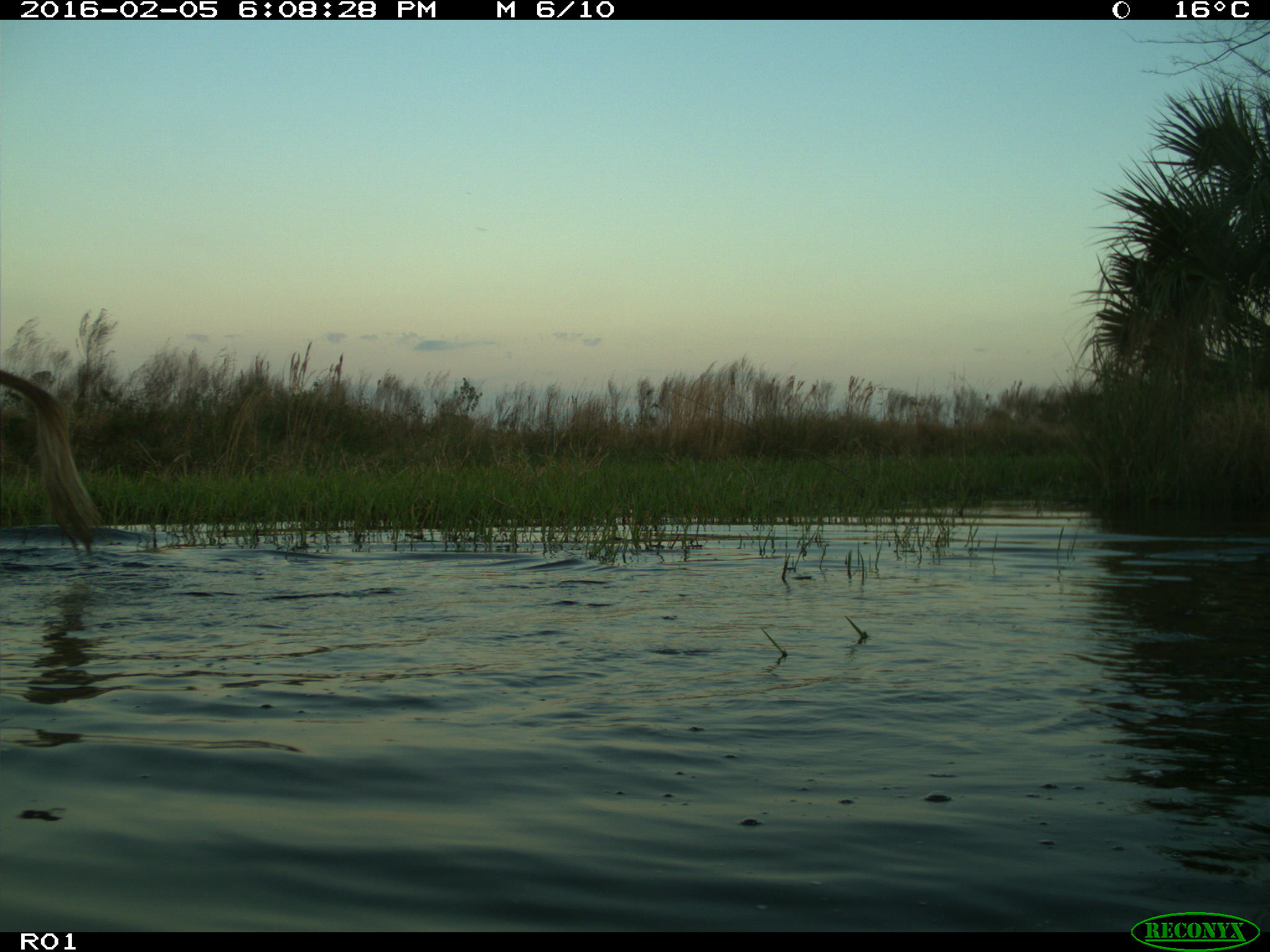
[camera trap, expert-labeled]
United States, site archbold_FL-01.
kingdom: Animalia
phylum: Chordata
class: Mammalia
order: Artiodactyla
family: Bovidae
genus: Bos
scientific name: Bos taurus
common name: domestic cow